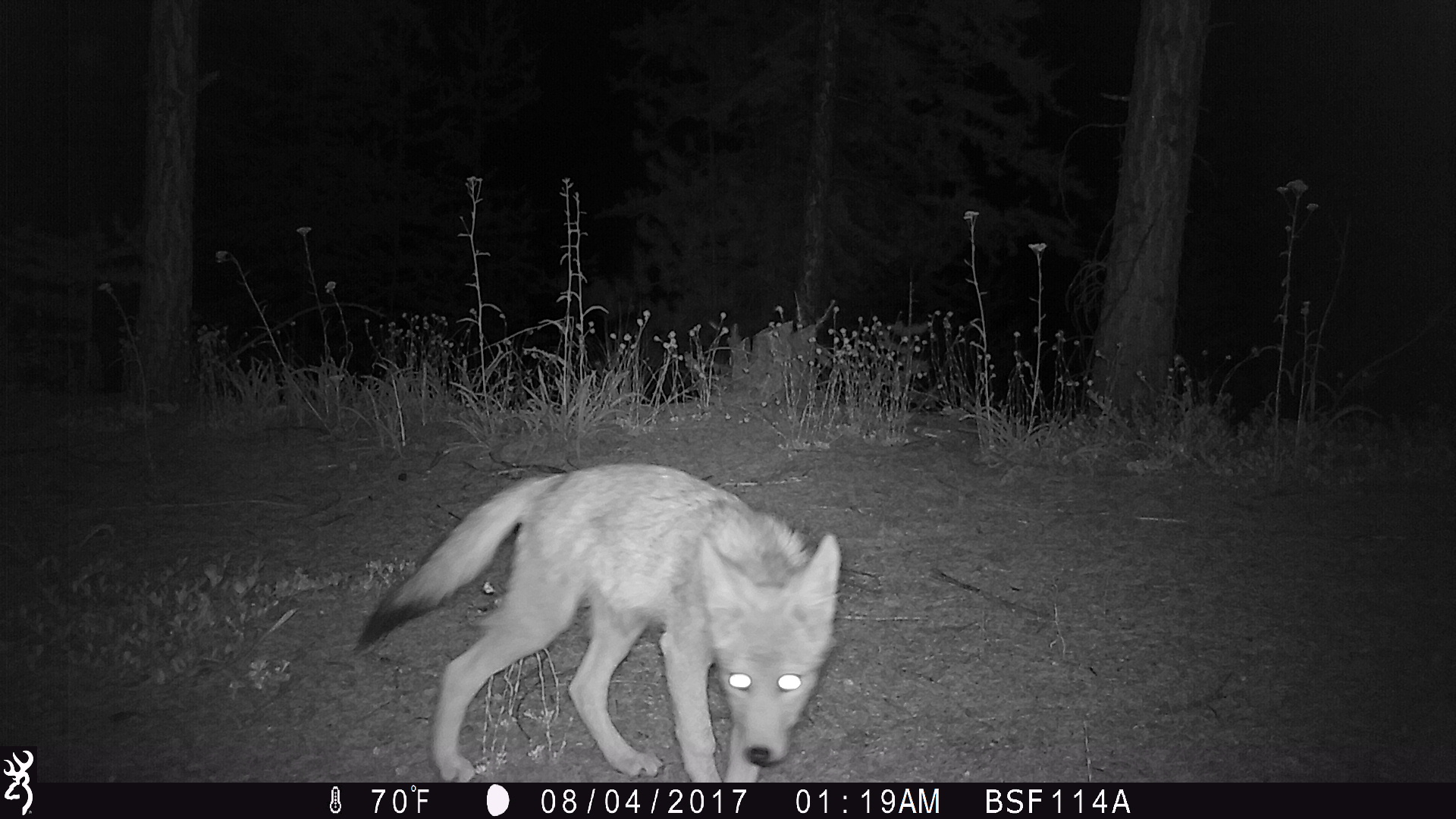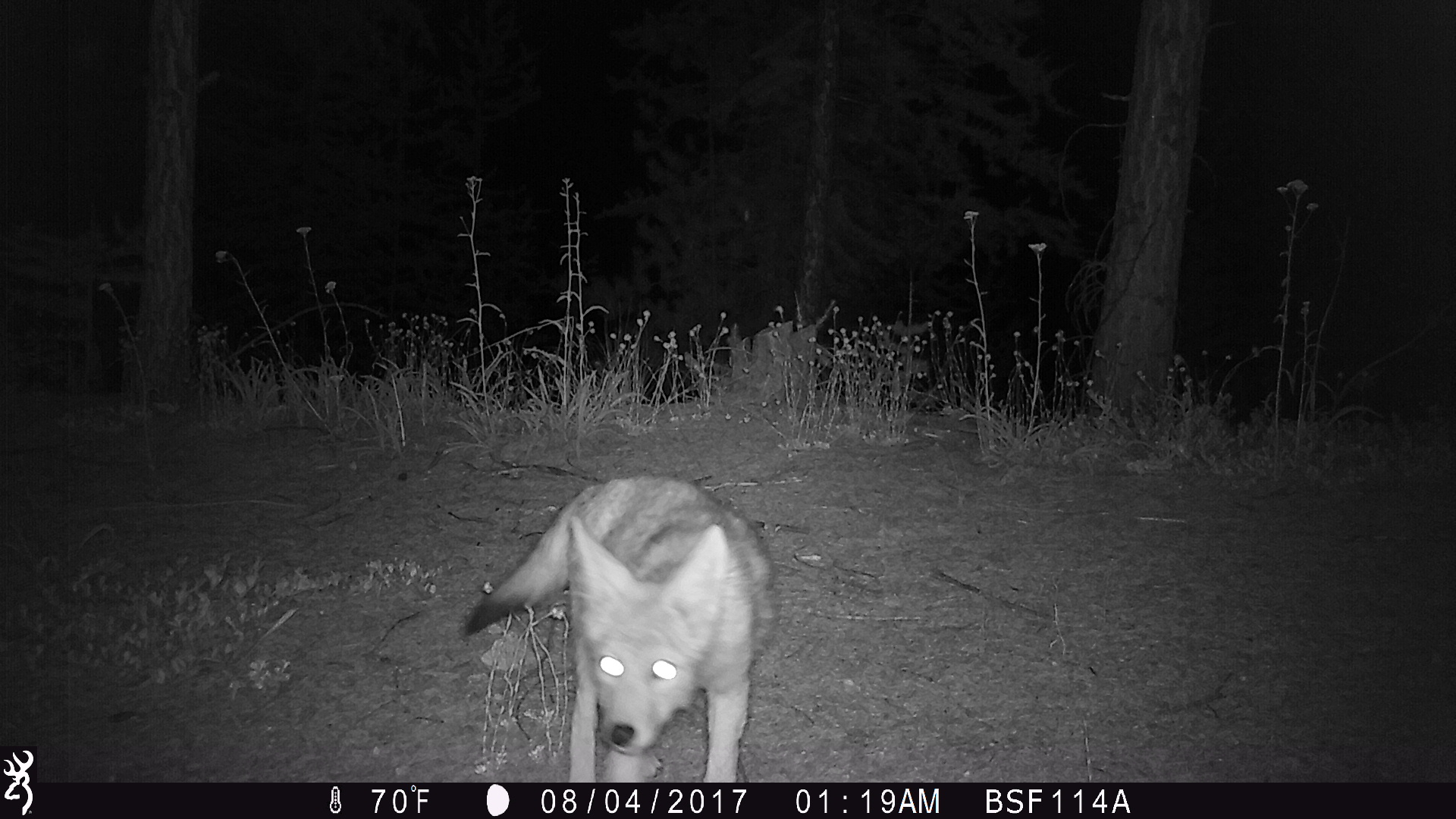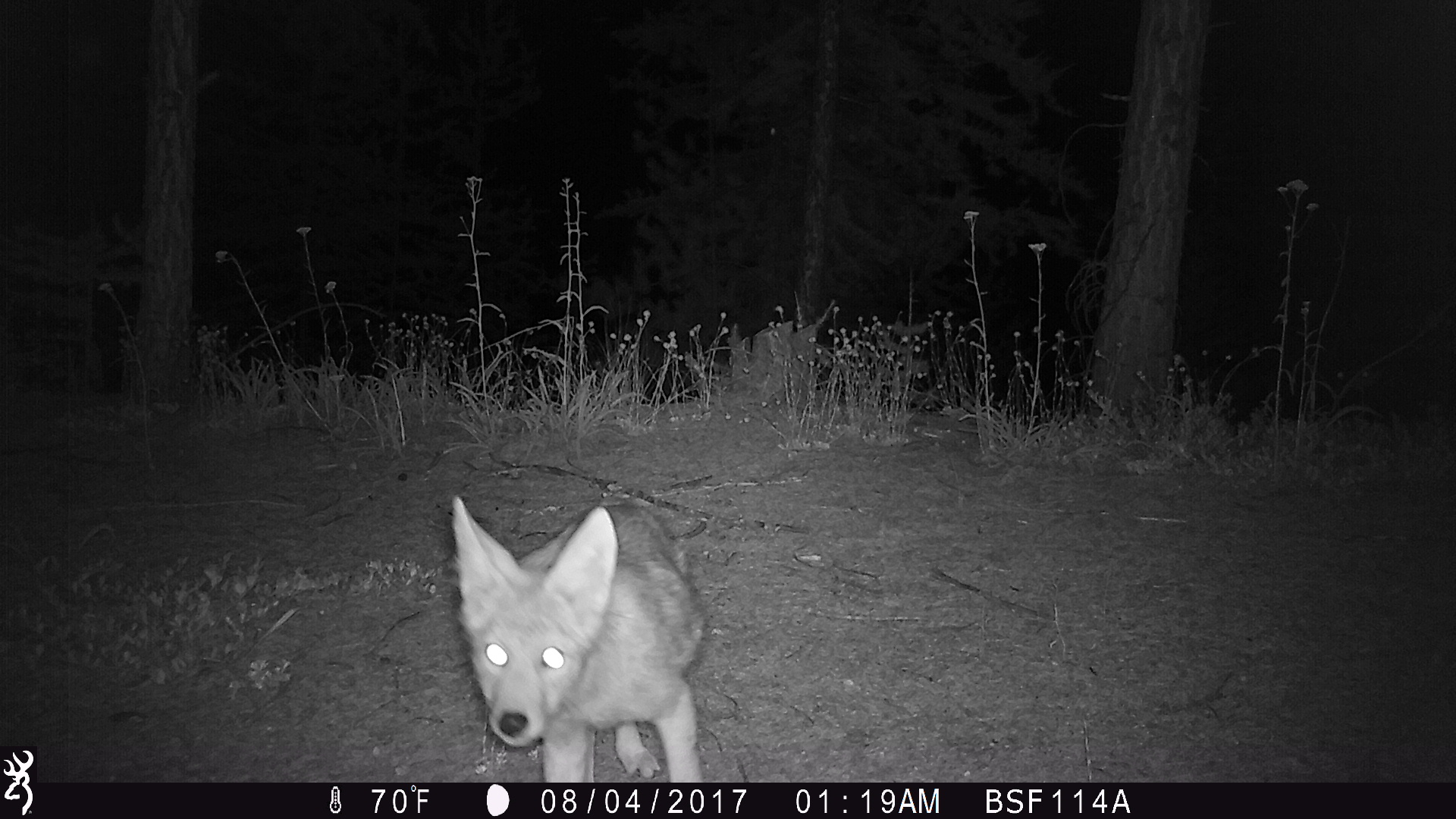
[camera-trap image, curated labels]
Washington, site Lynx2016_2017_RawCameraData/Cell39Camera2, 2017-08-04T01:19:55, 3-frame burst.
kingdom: Animalia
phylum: Chordata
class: Mammalia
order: Carnivora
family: Canidae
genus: Canis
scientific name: Canis latrans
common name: coyote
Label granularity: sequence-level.